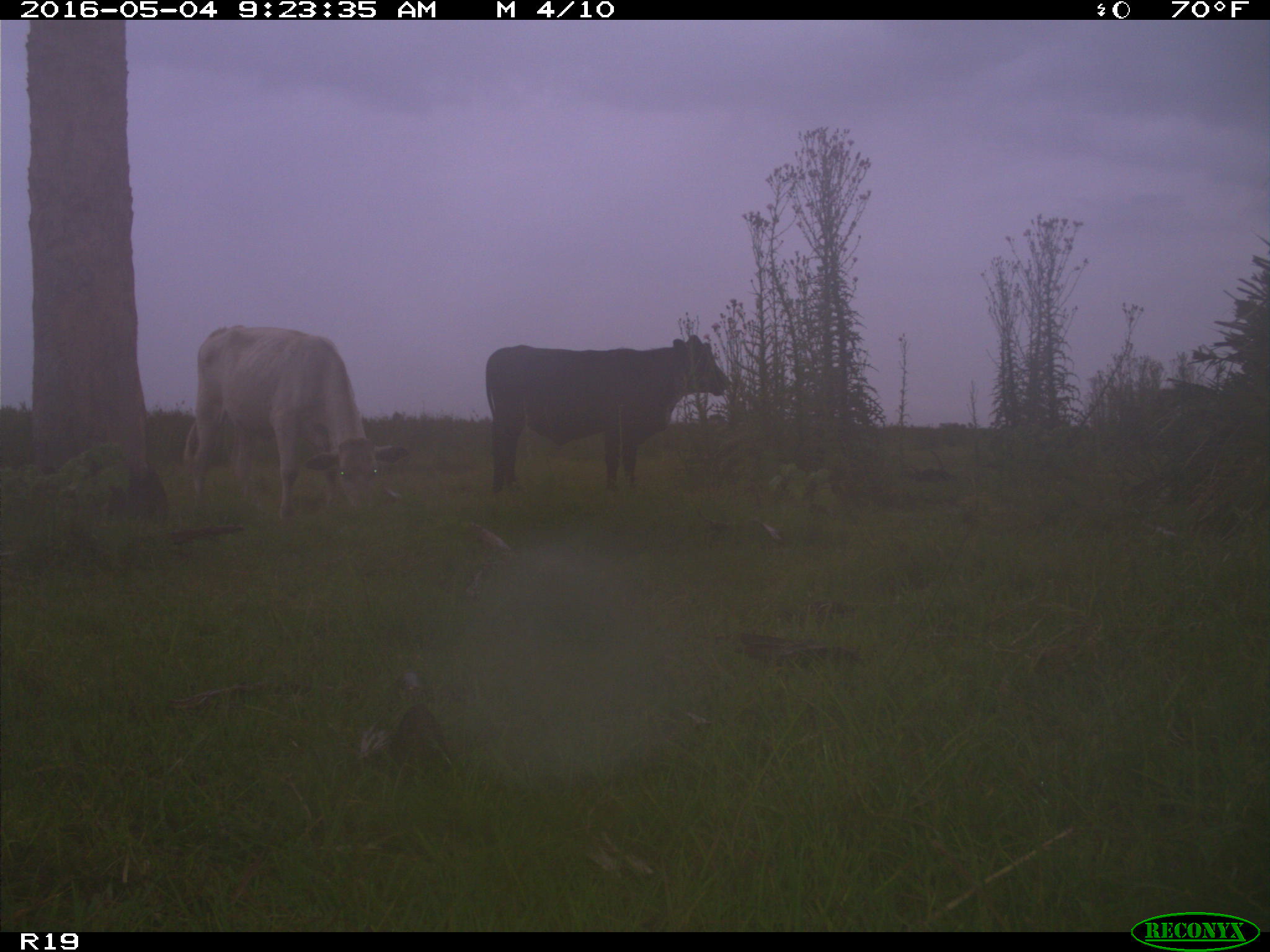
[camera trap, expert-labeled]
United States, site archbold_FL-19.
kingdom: Animalia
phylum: Chordata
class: Mammalia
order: Artiodactyla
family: Bovidae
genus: Bos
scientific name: Bos taurus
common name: domestic cow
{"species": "Bos taurus (domestic cow)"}